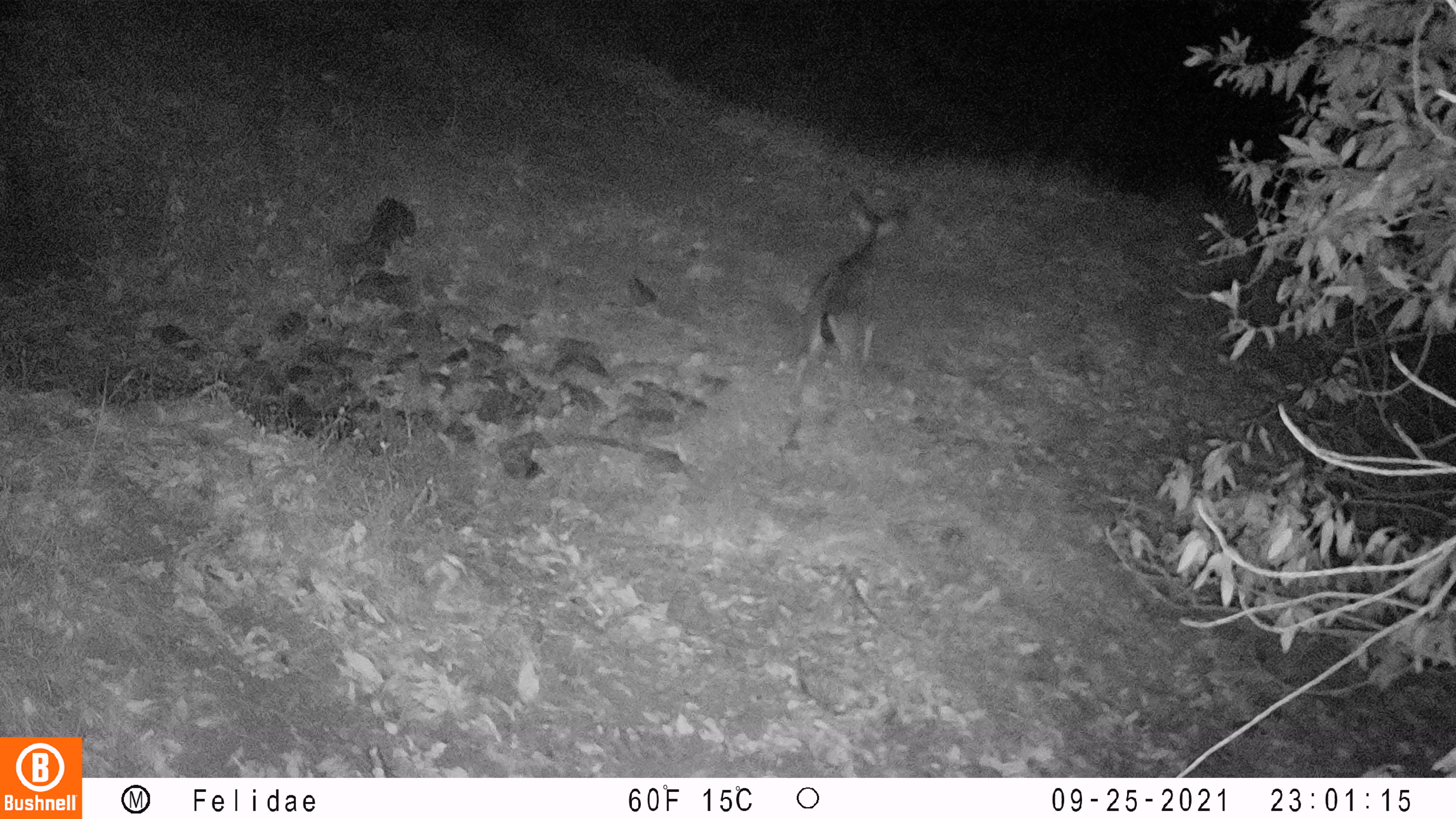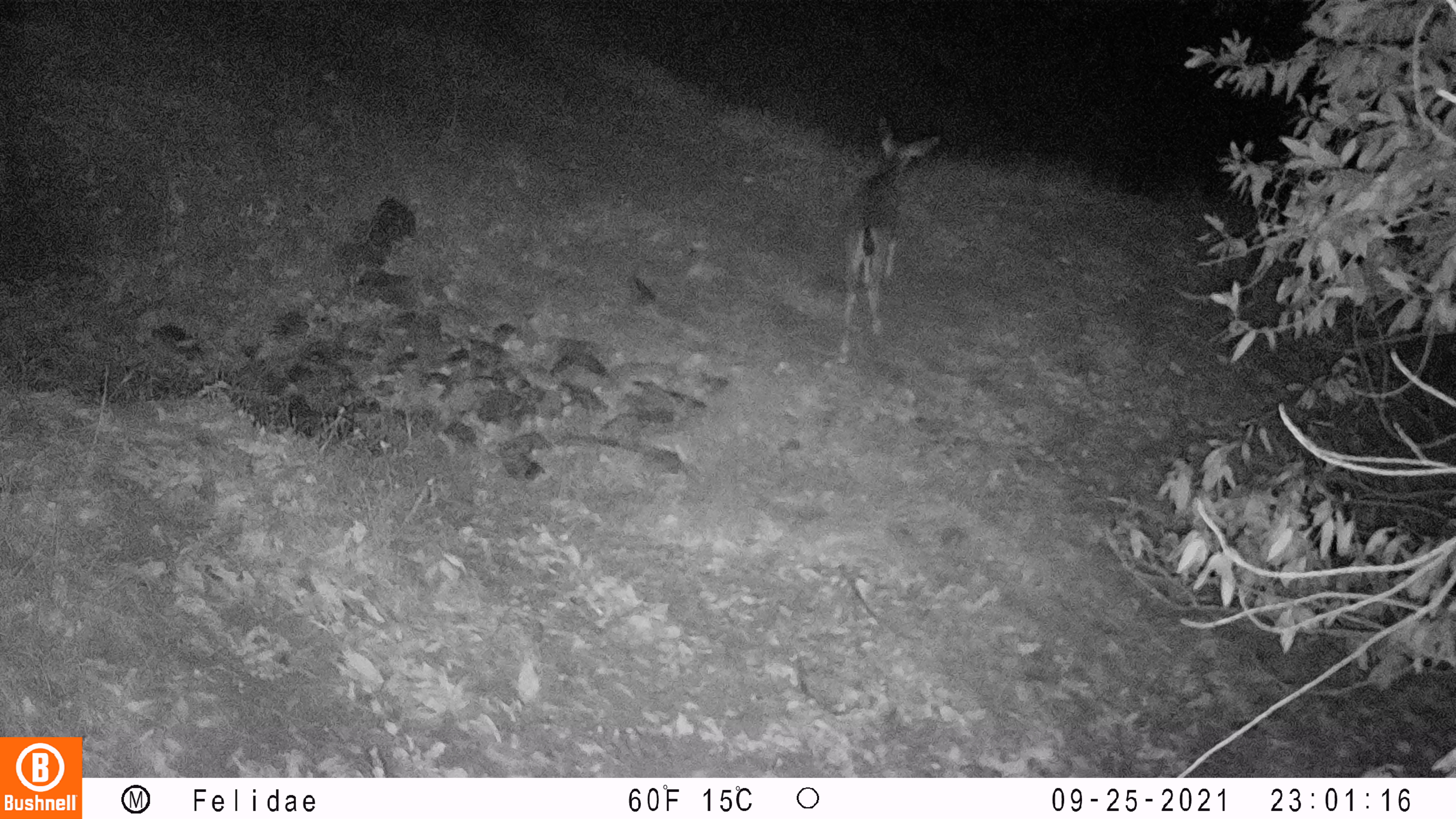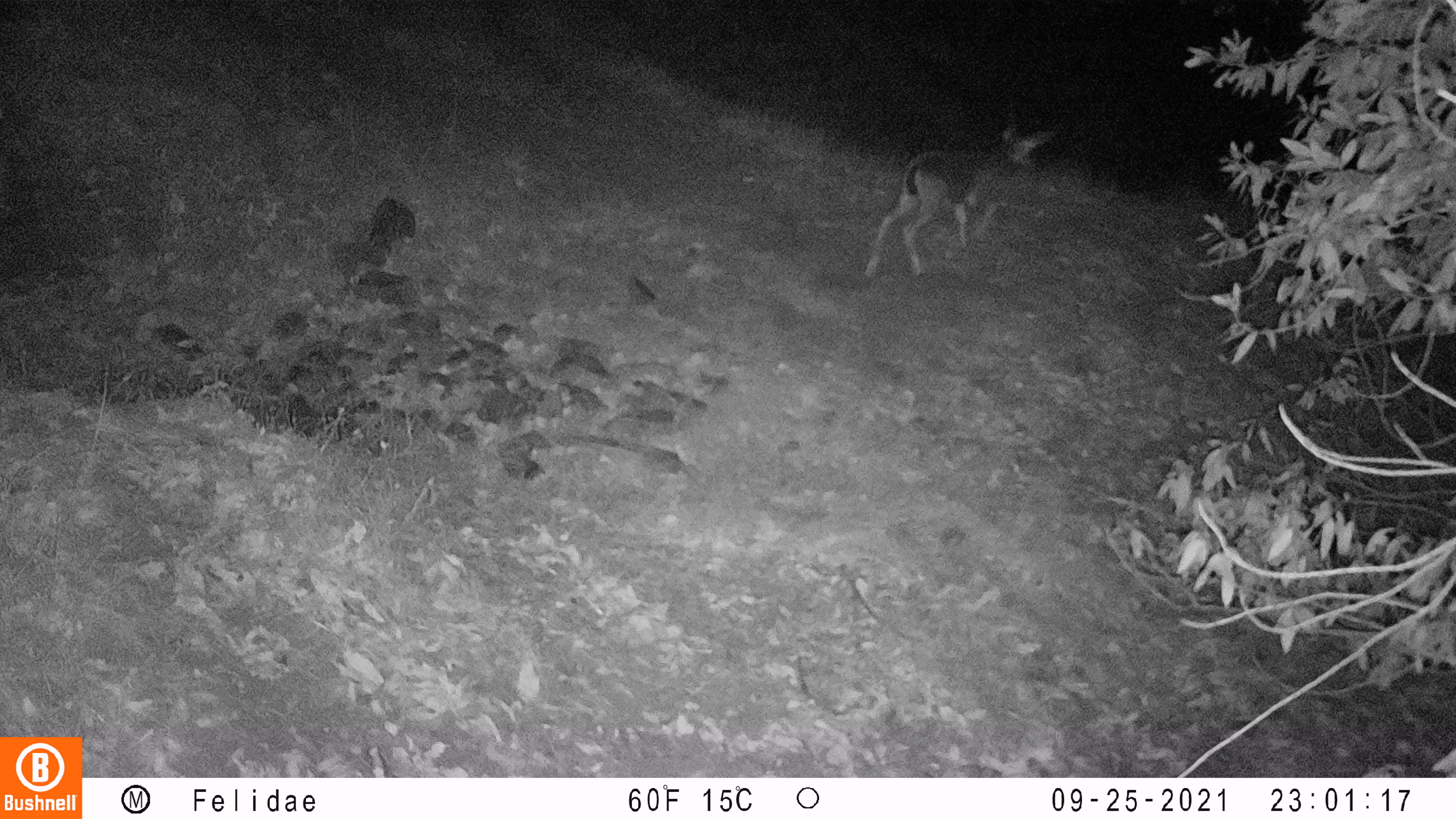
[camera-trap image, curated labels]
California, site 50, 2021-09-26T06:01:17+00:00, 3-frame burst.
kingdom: Animalia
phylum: Chordata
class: Mammalia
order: Artiodactyla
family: Cervidae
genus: Odocoileus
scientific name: Odocoileus hemionus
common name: mule deer